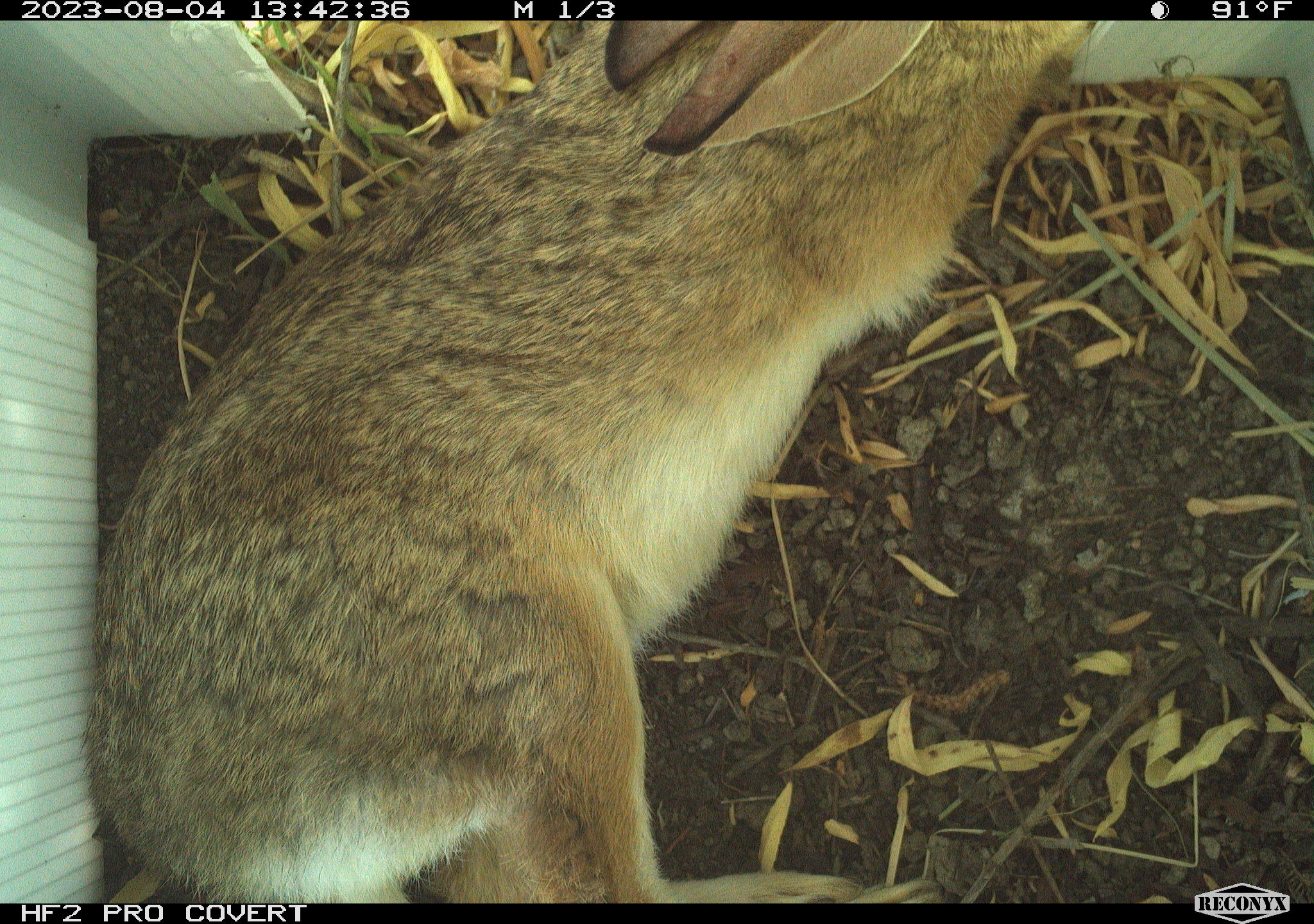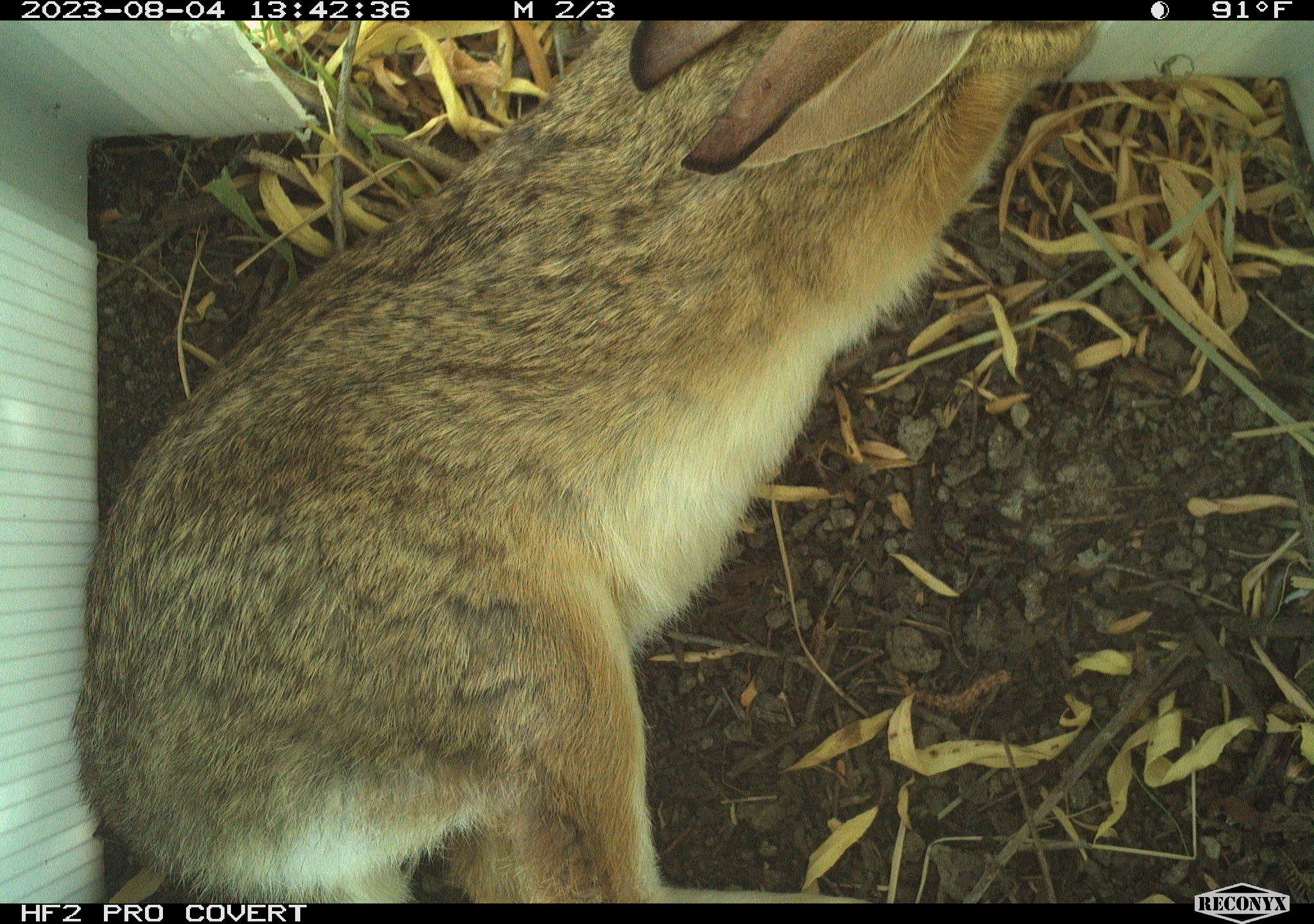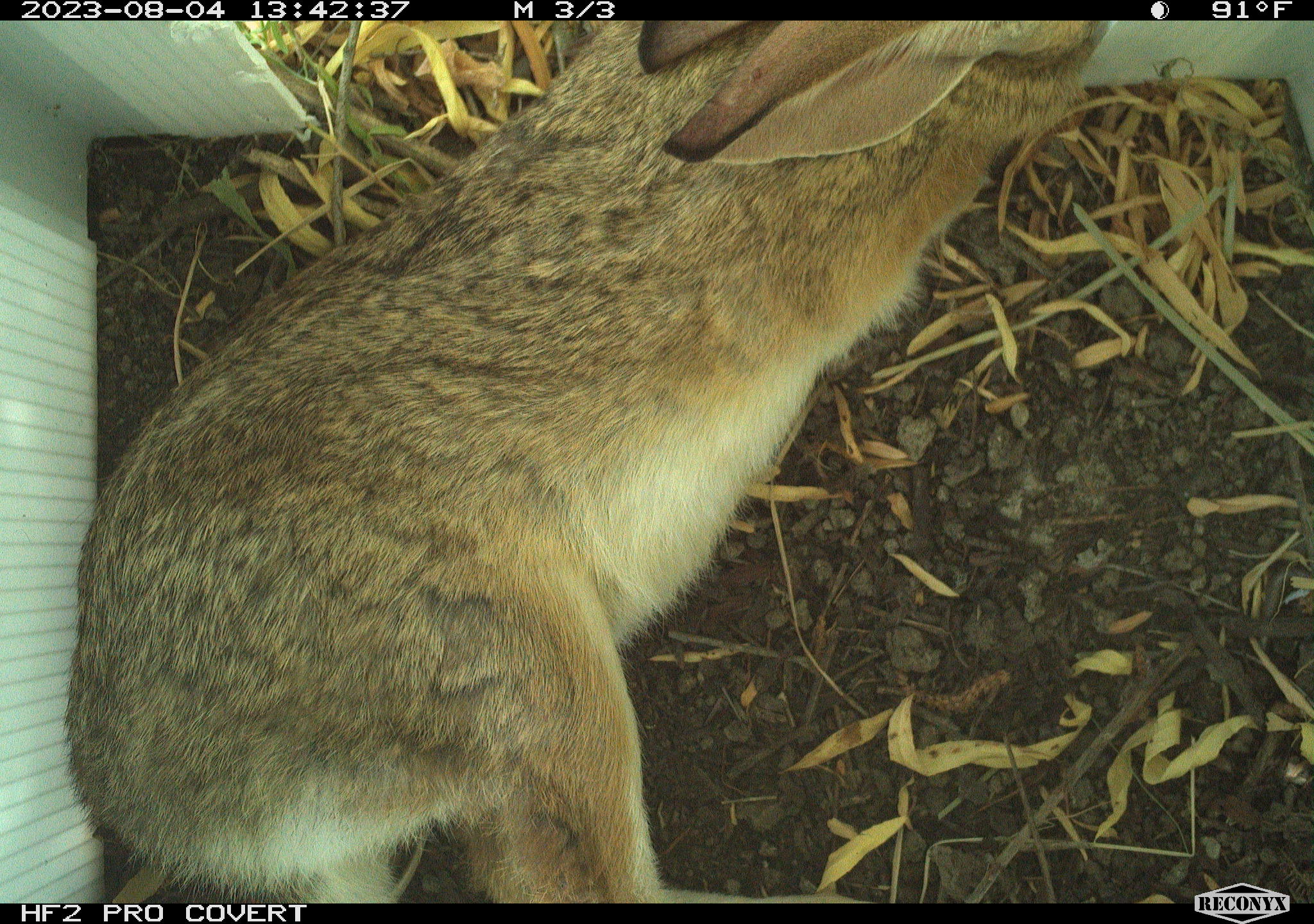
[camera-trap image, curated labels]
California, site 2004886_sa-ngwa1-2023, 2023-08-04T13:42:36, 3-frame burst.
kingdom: Animalia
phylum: Chordata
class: Mammalia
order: Lagomorpha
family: Leporidae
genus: Sylvilagus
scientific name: Sylvilagus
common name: cottontail rabbits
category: sylvilagus species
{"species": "sylvilagus species (cottontail rabbits) (Sylvilagus)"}